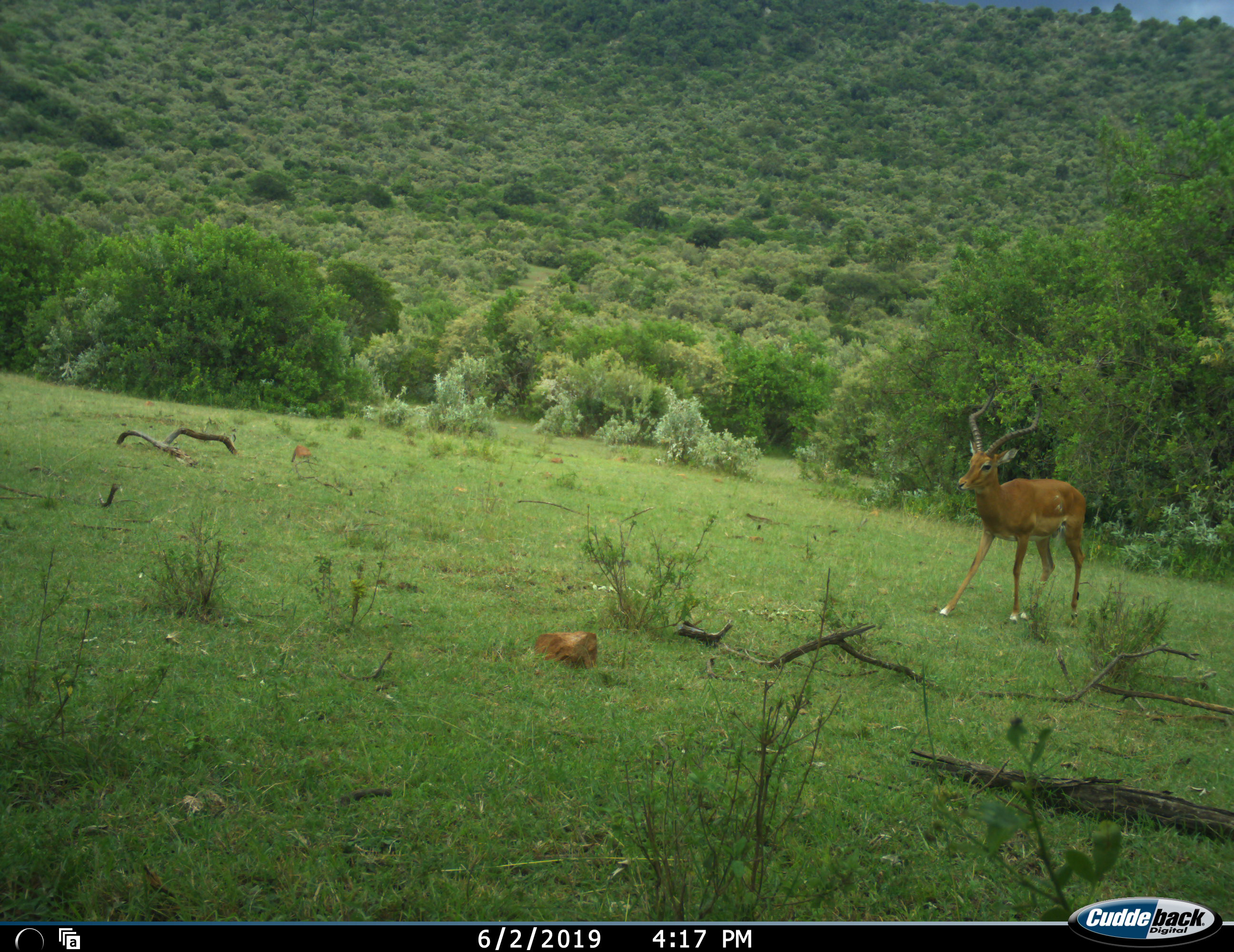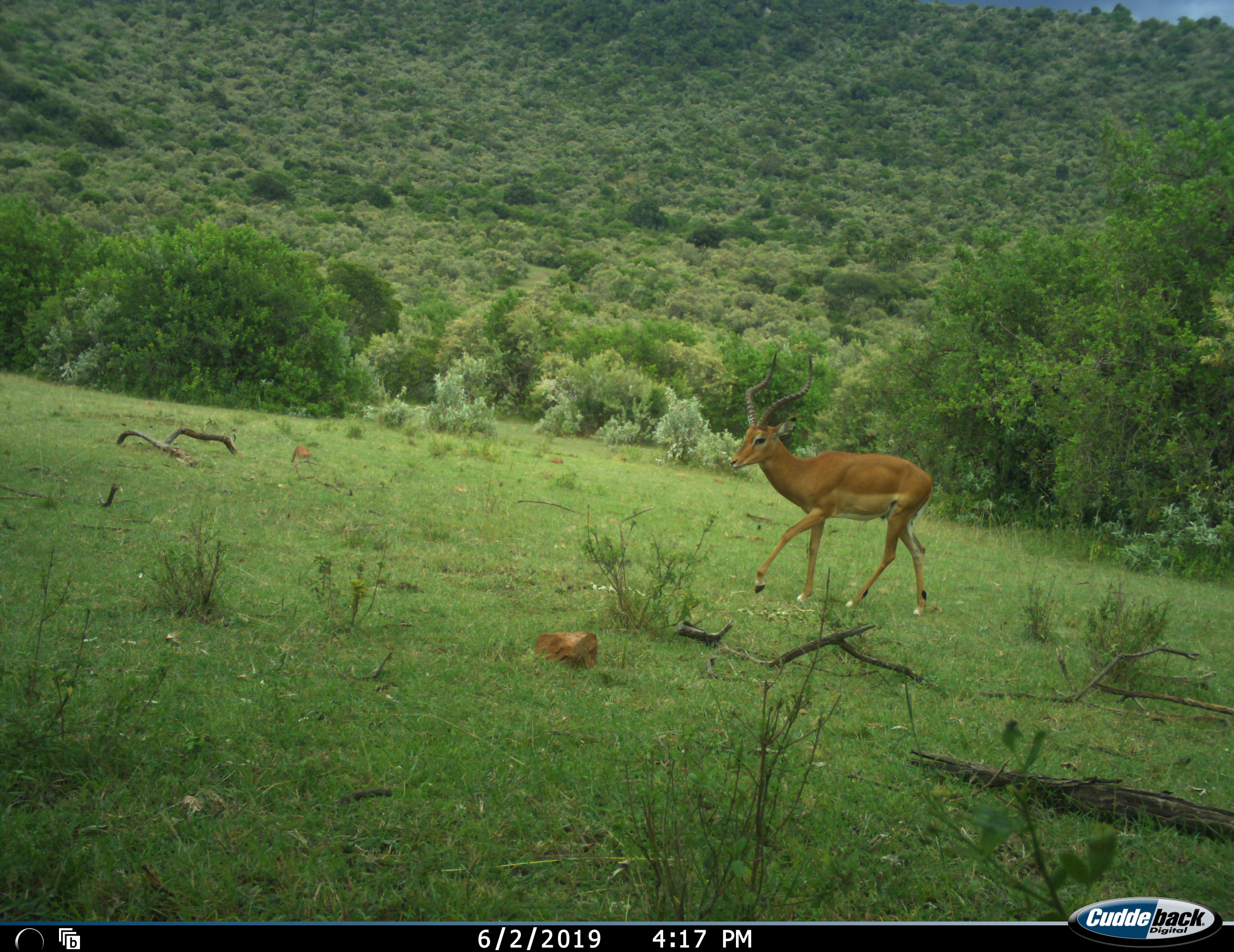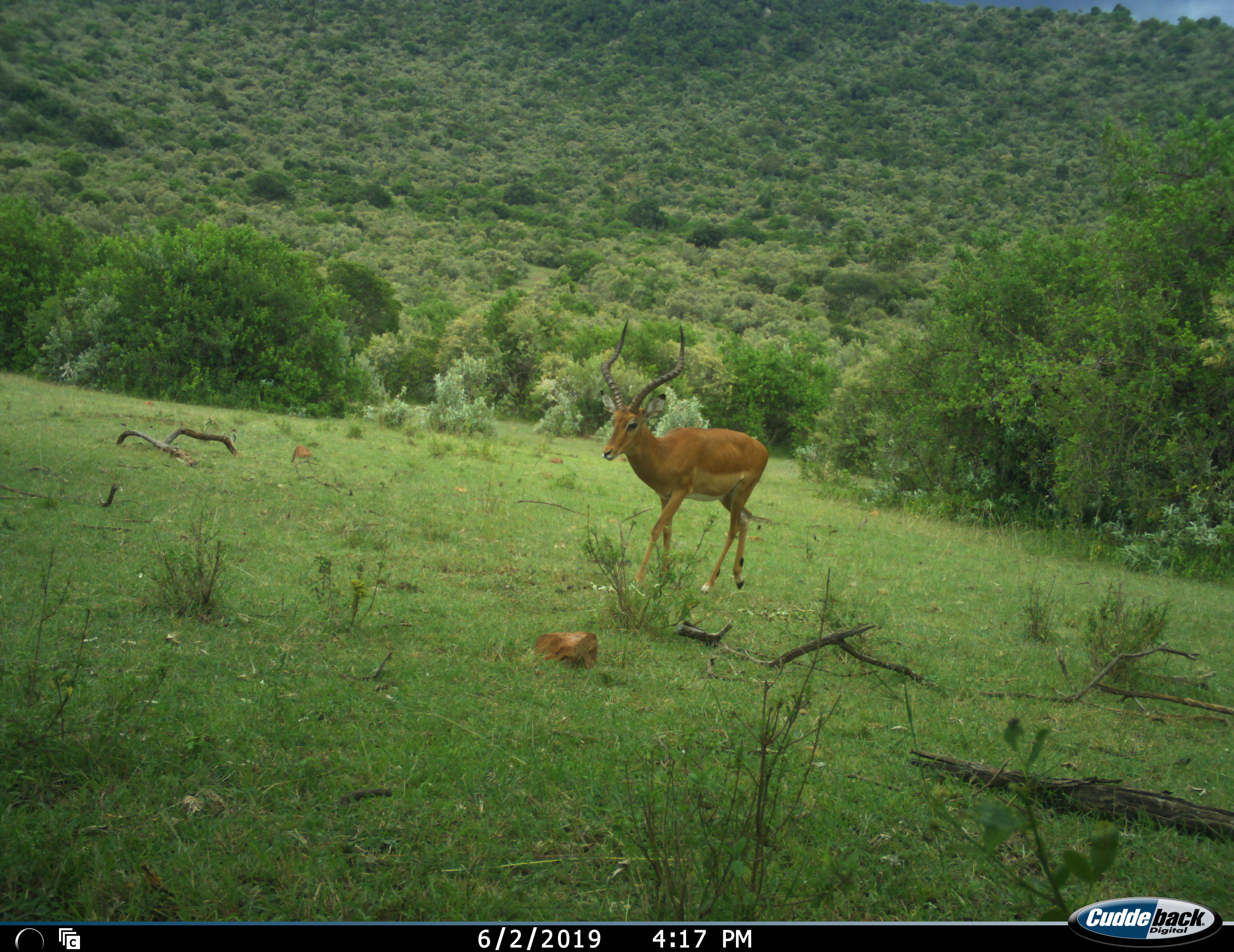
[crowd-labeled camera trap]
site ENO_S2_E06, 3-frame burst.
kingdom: Animalia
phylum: Chordata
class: Mammalia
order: Artiodactyla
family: Bovidae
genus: Aepyceros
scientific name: Aepyceros melampus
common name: impala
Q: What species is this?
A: Impala (Aepyceros melampus).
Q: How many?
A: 1.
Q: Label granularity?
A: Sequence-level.